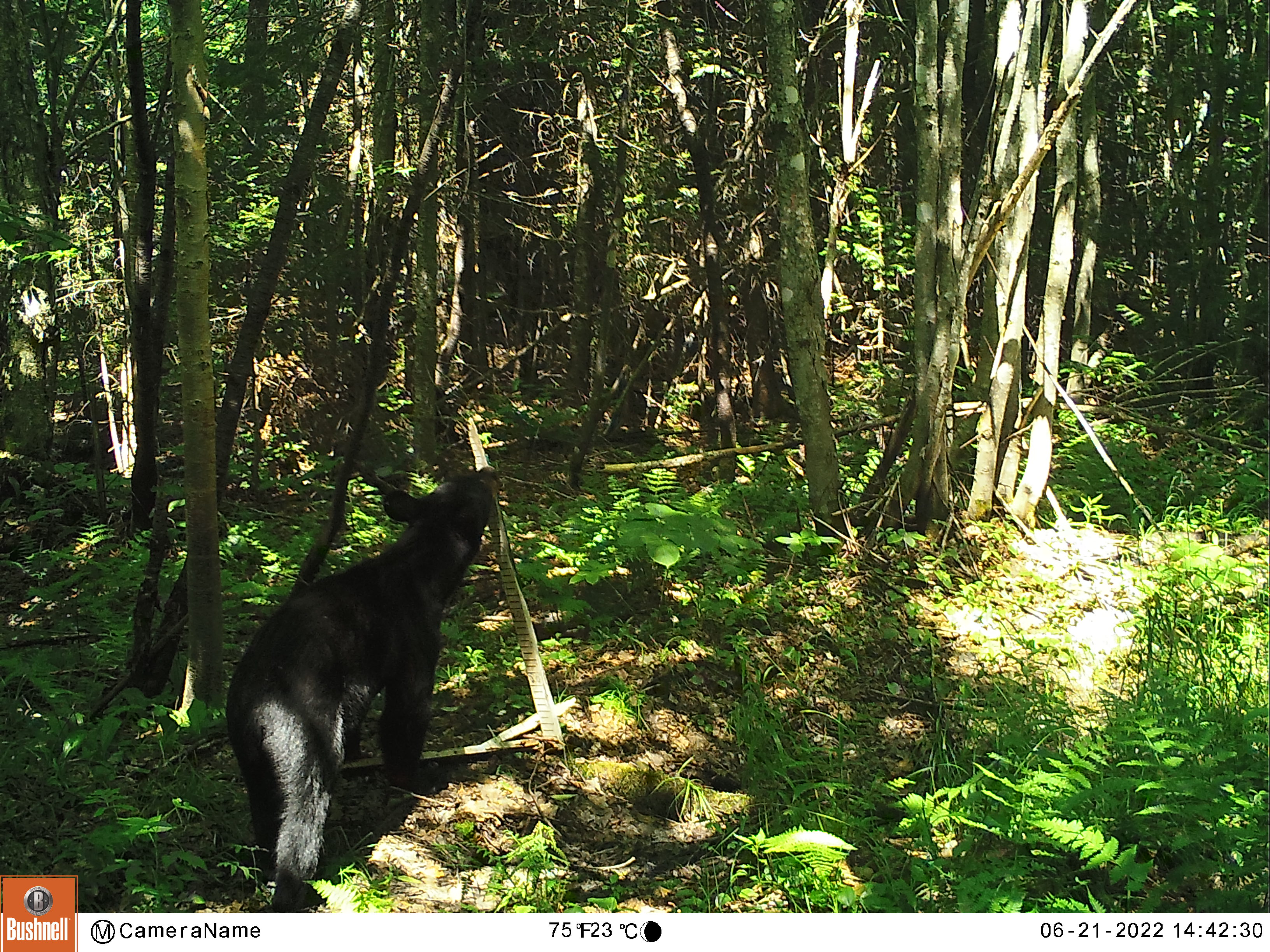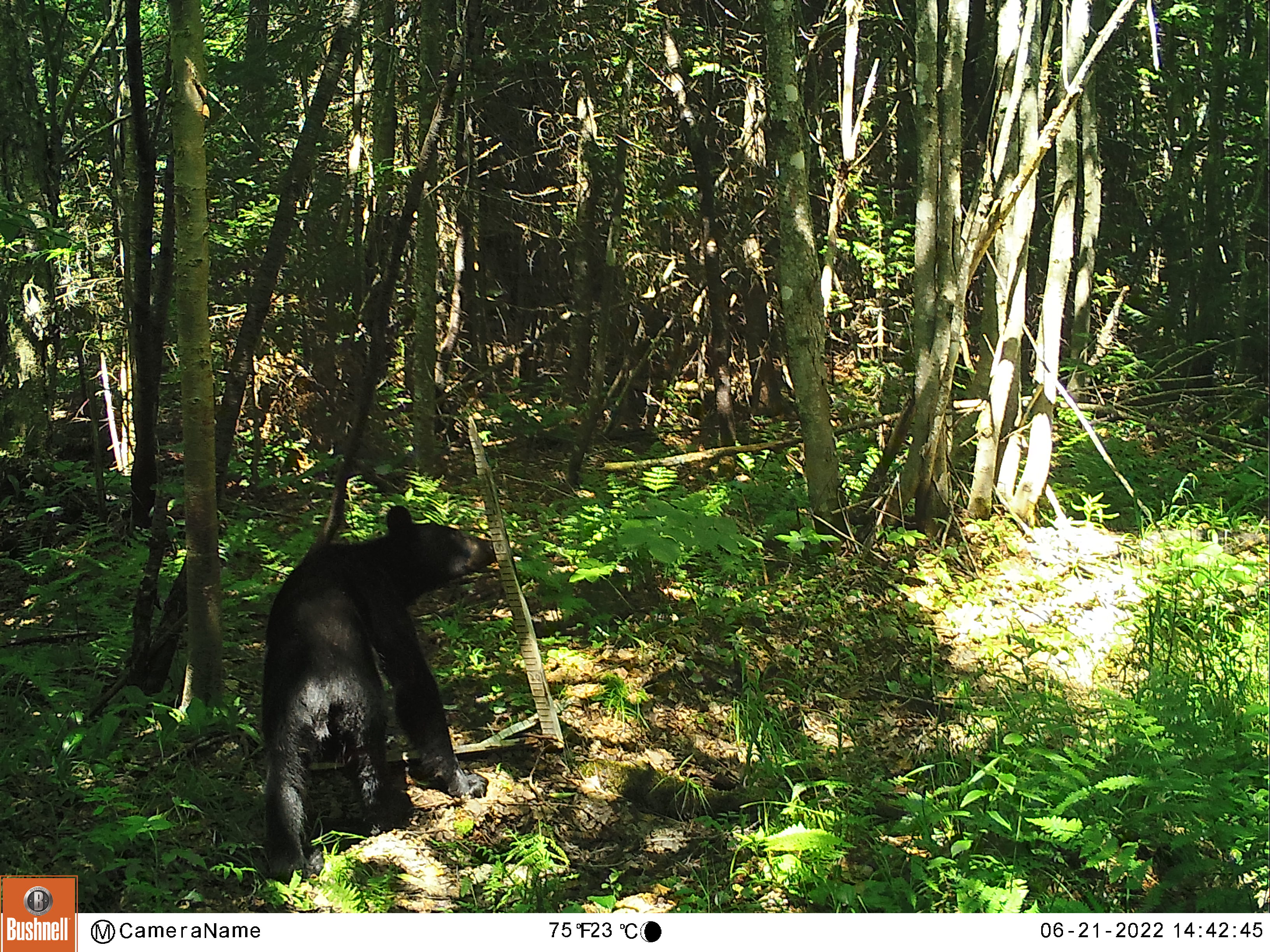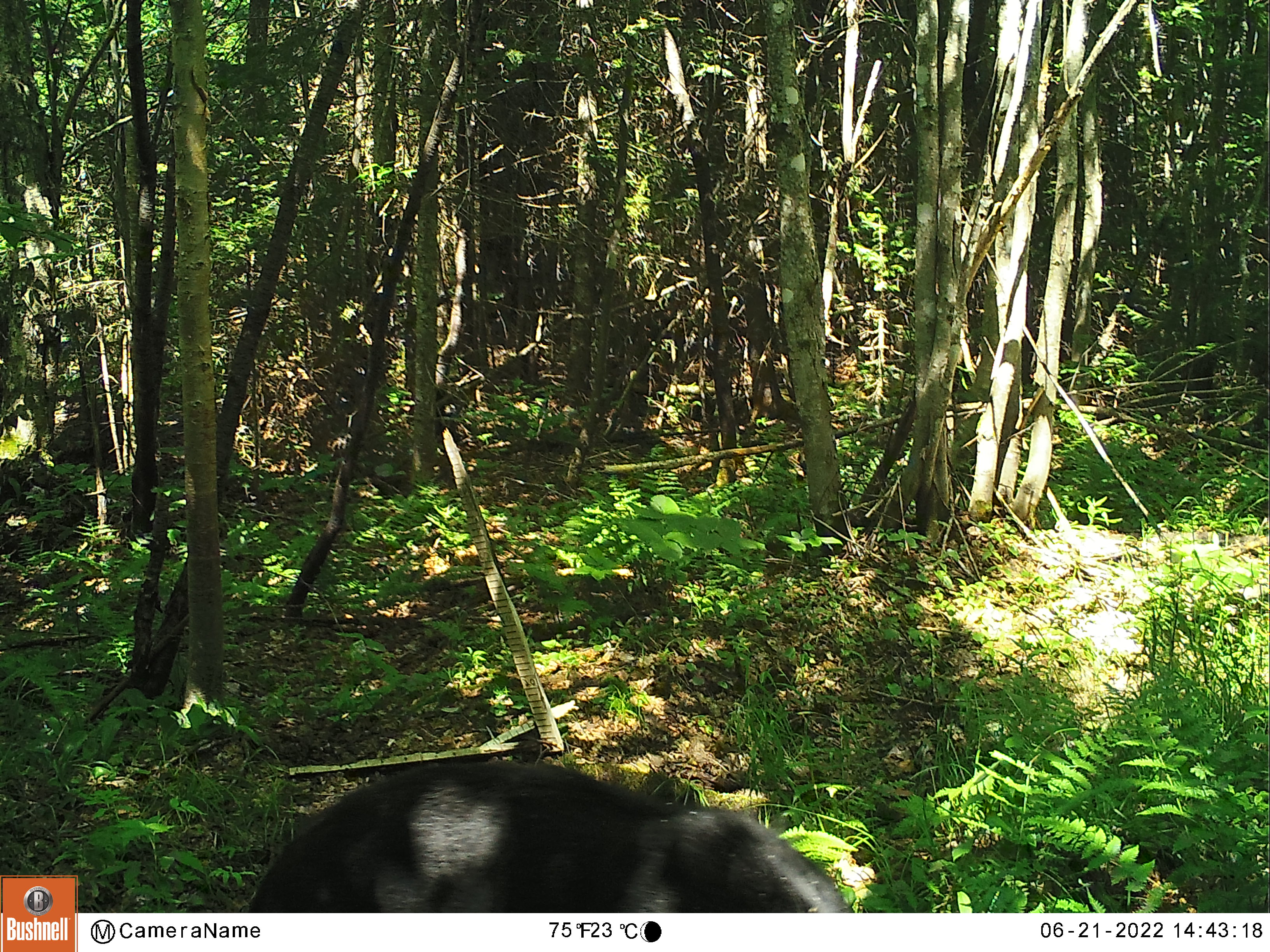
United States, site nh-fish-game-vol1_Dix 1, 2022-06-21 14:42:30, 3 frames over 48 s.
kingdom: Animalia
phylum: Chordata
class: Mammalia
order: Carnivora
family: Ursidae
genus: Ursus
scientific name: Ursus americanus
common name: black bear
Black bear (Ursus americanus).